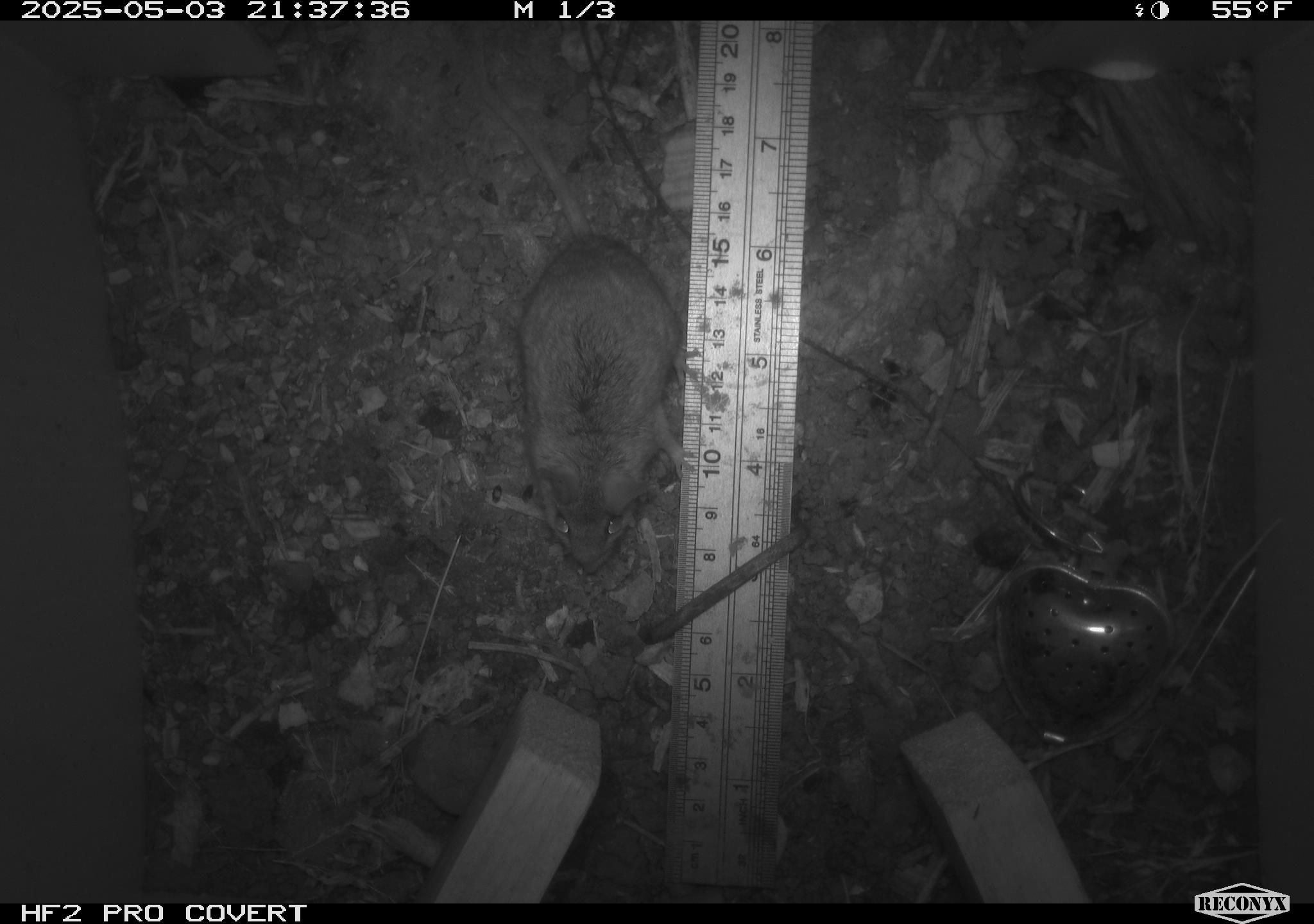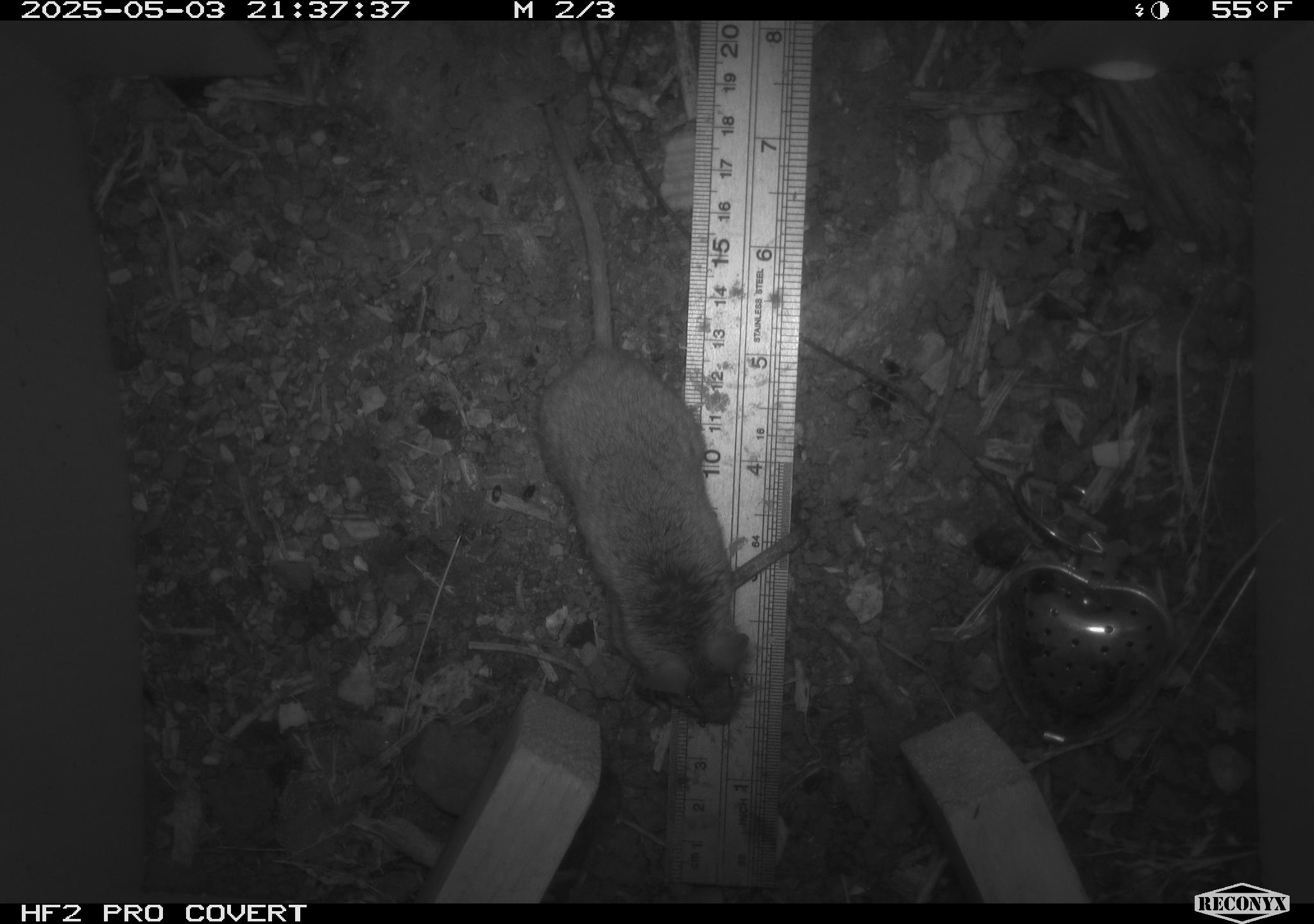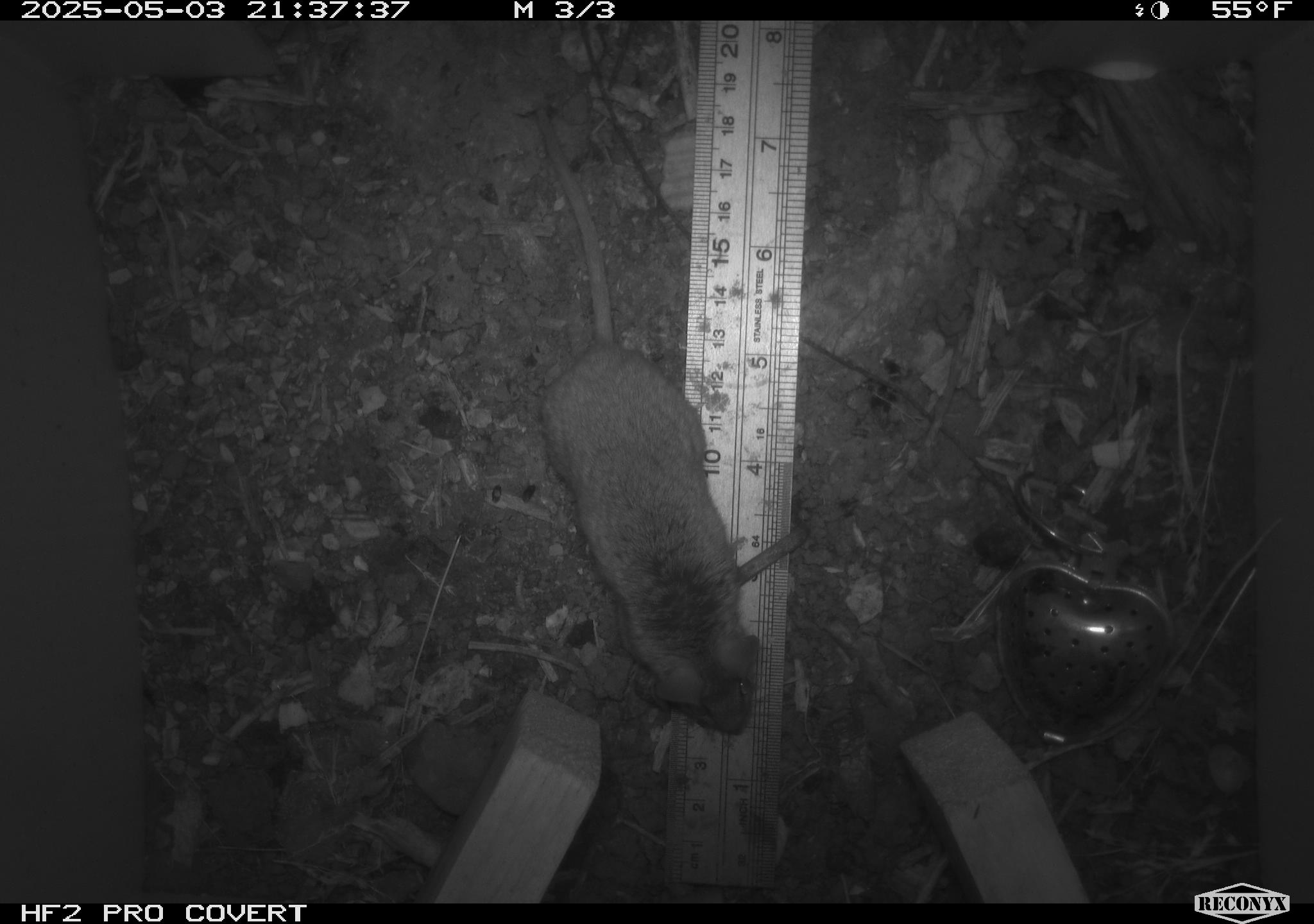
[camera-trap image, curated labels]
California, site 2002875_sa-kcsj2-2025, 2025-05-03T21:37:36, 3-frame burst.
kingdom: Animalia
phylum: Chordata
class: Mammalia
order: Rodentia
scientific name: Rodentia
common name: rodent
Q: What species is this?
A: Rodent (Rodentia).